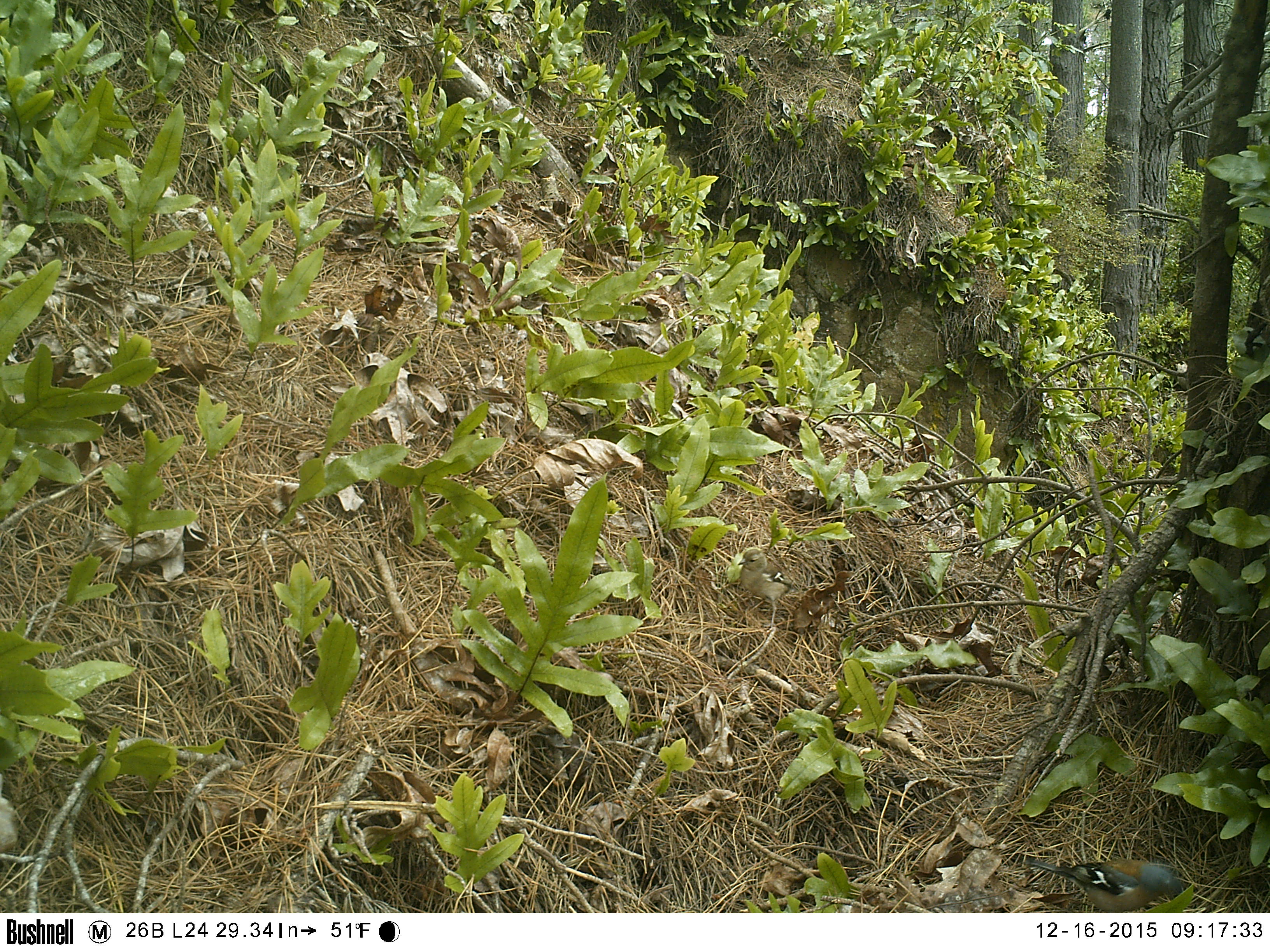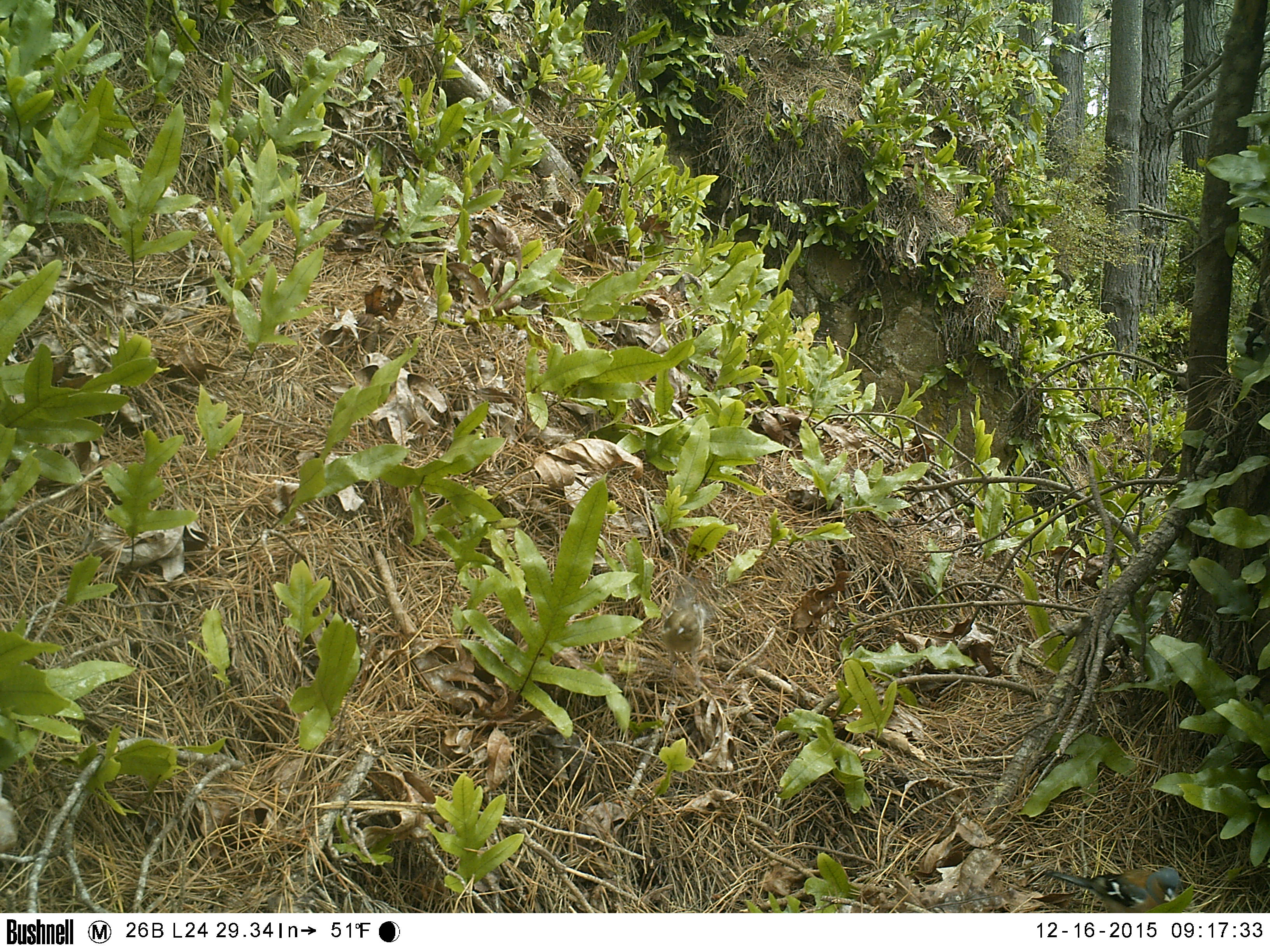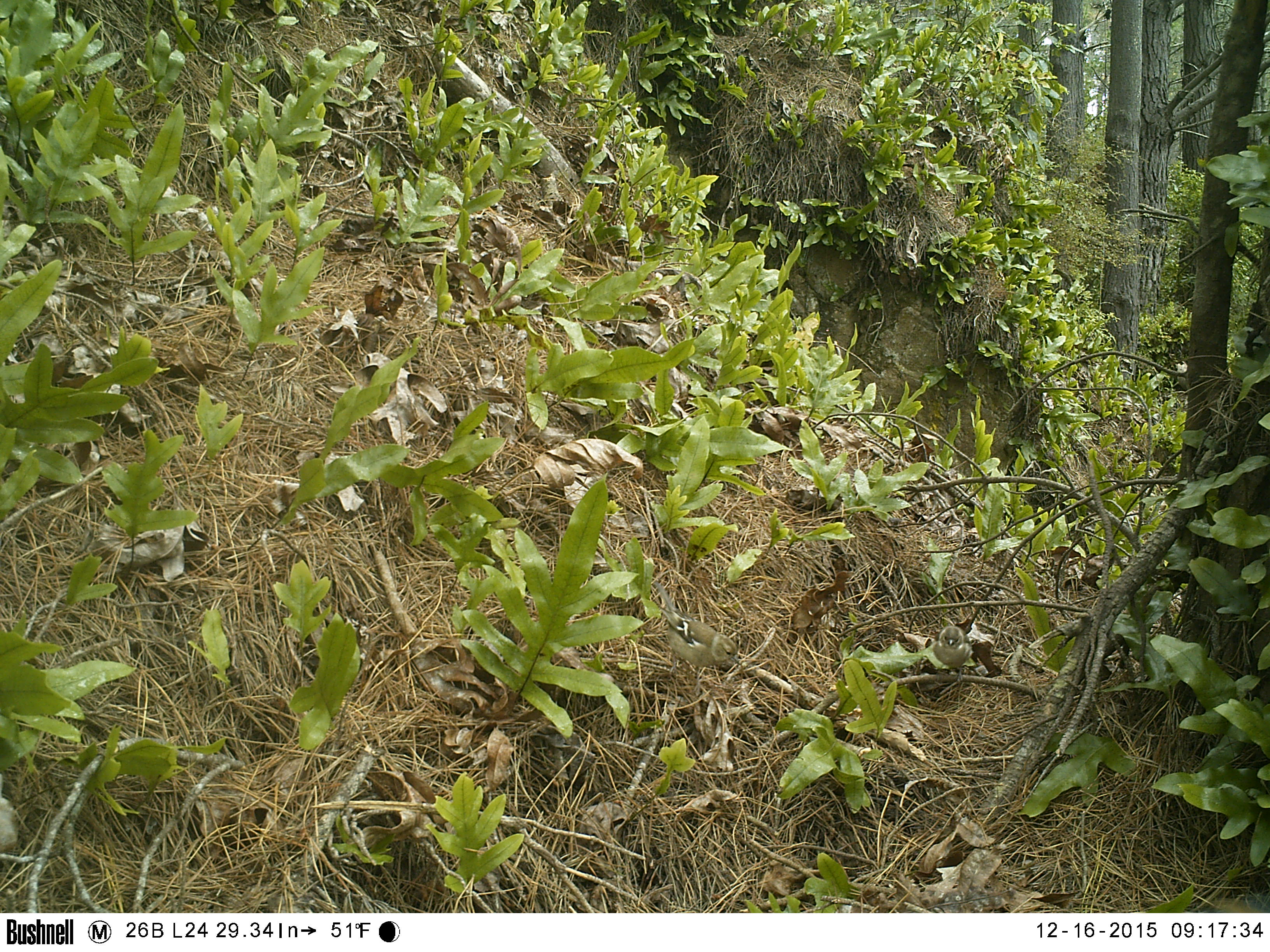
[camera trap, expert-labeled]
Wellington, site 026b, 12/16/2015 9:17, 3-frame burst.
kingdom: Animalia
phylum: Chordata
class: Aves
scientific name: Aves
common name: bird